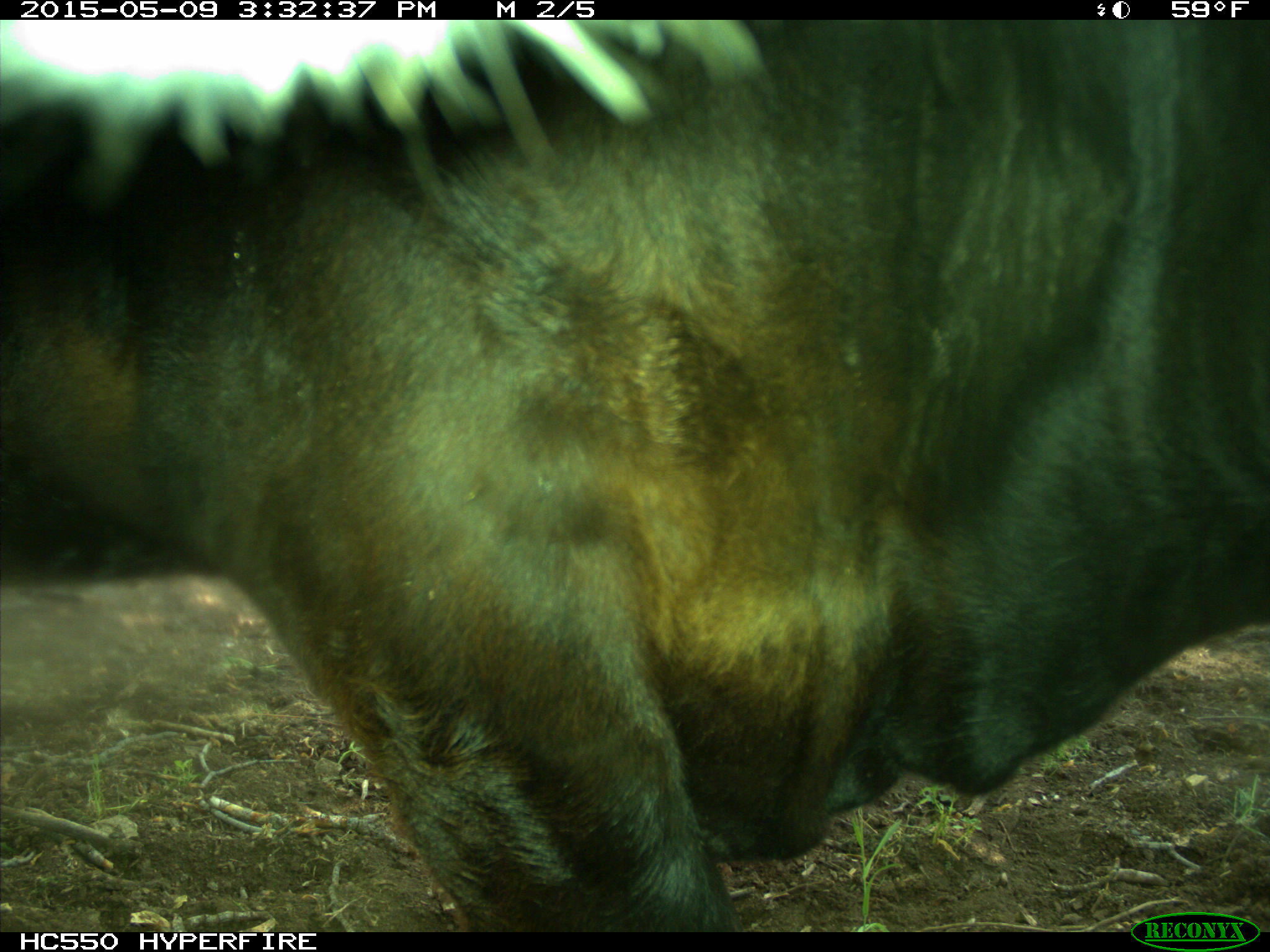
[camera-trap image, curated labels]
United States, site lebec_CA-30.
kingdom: Animalia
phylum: Chordata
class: Mammalia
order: Artiodactyla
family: Bovidae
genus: Bos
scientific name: Bos taurus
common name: domestic cow